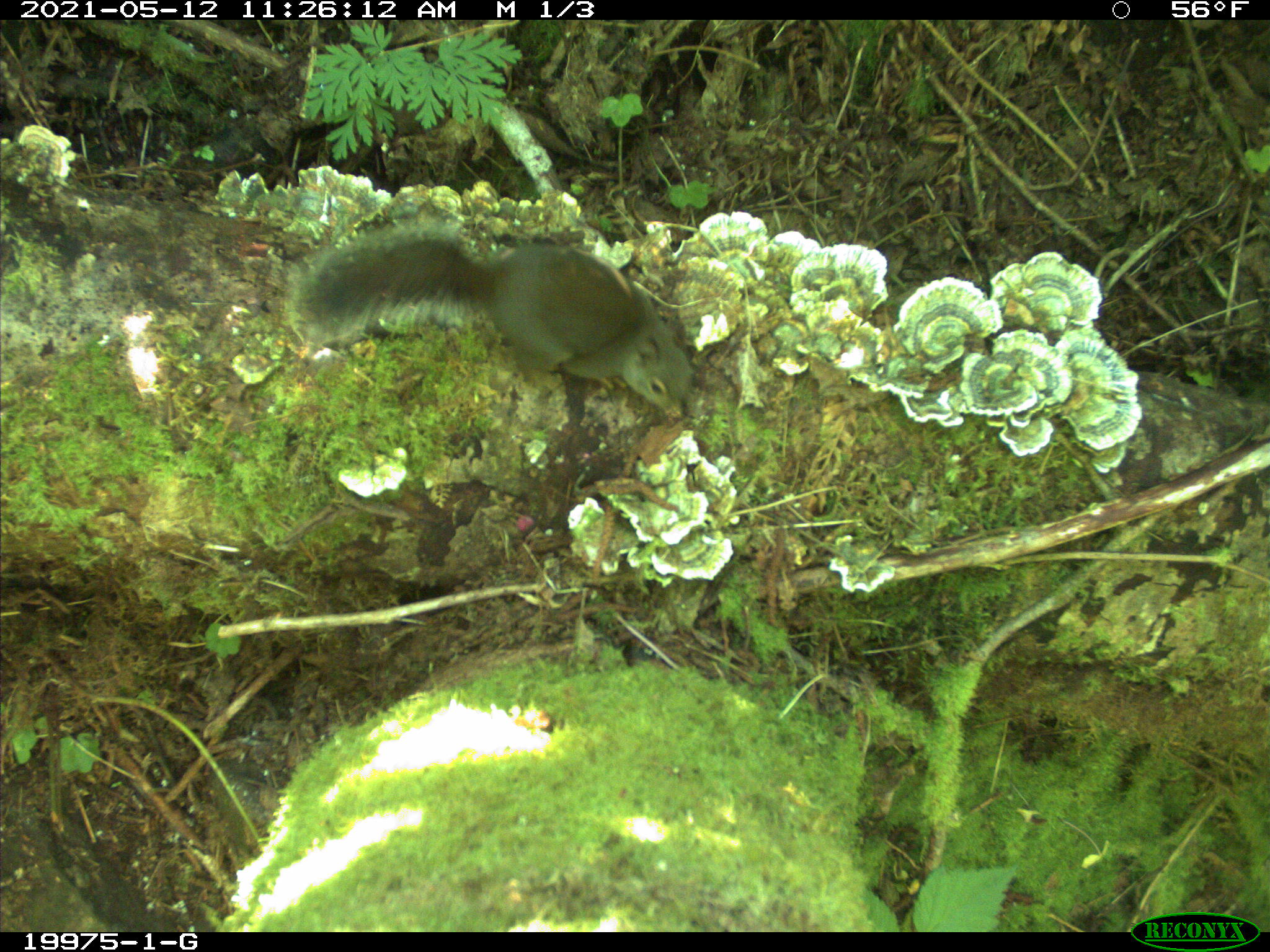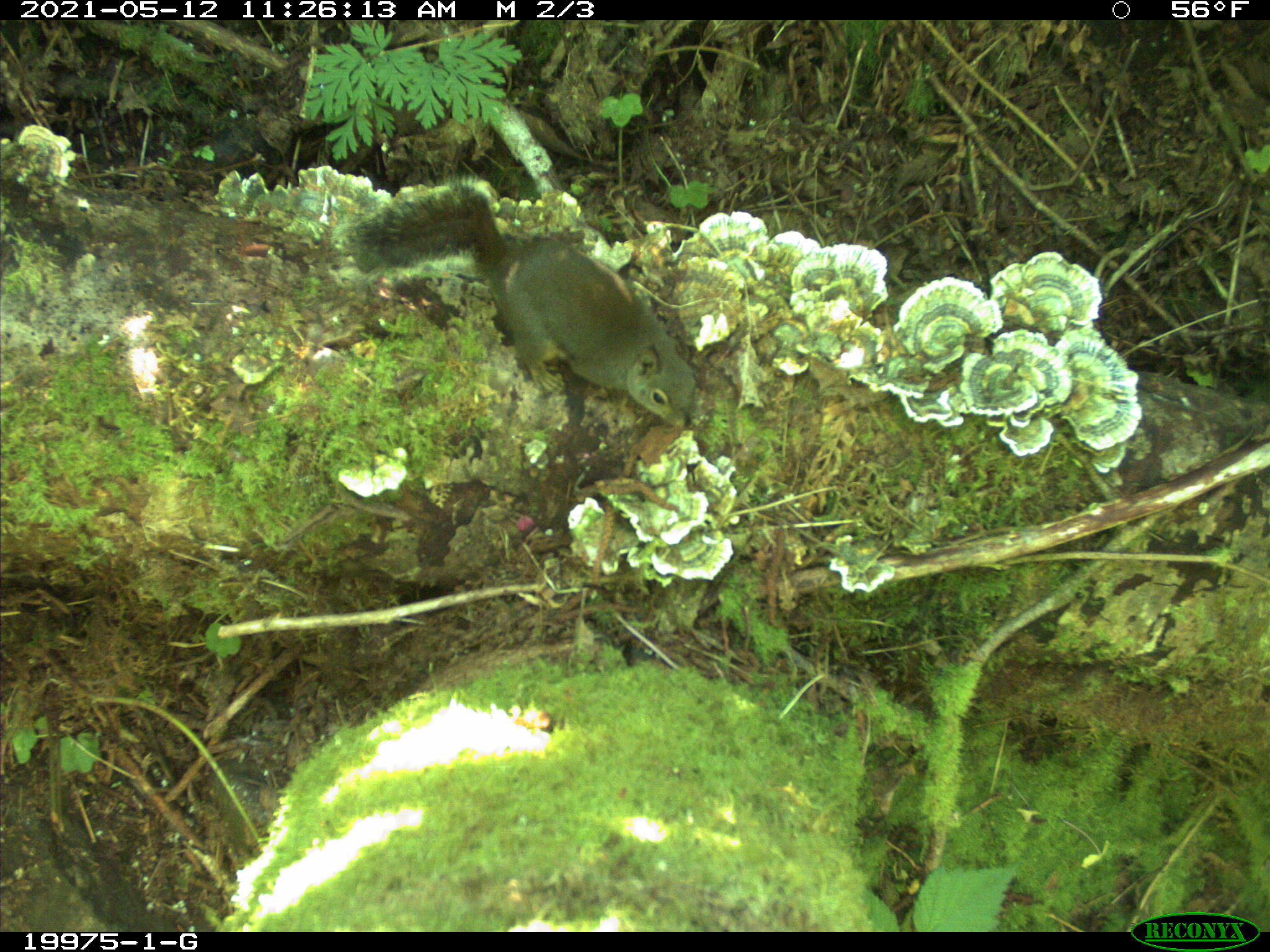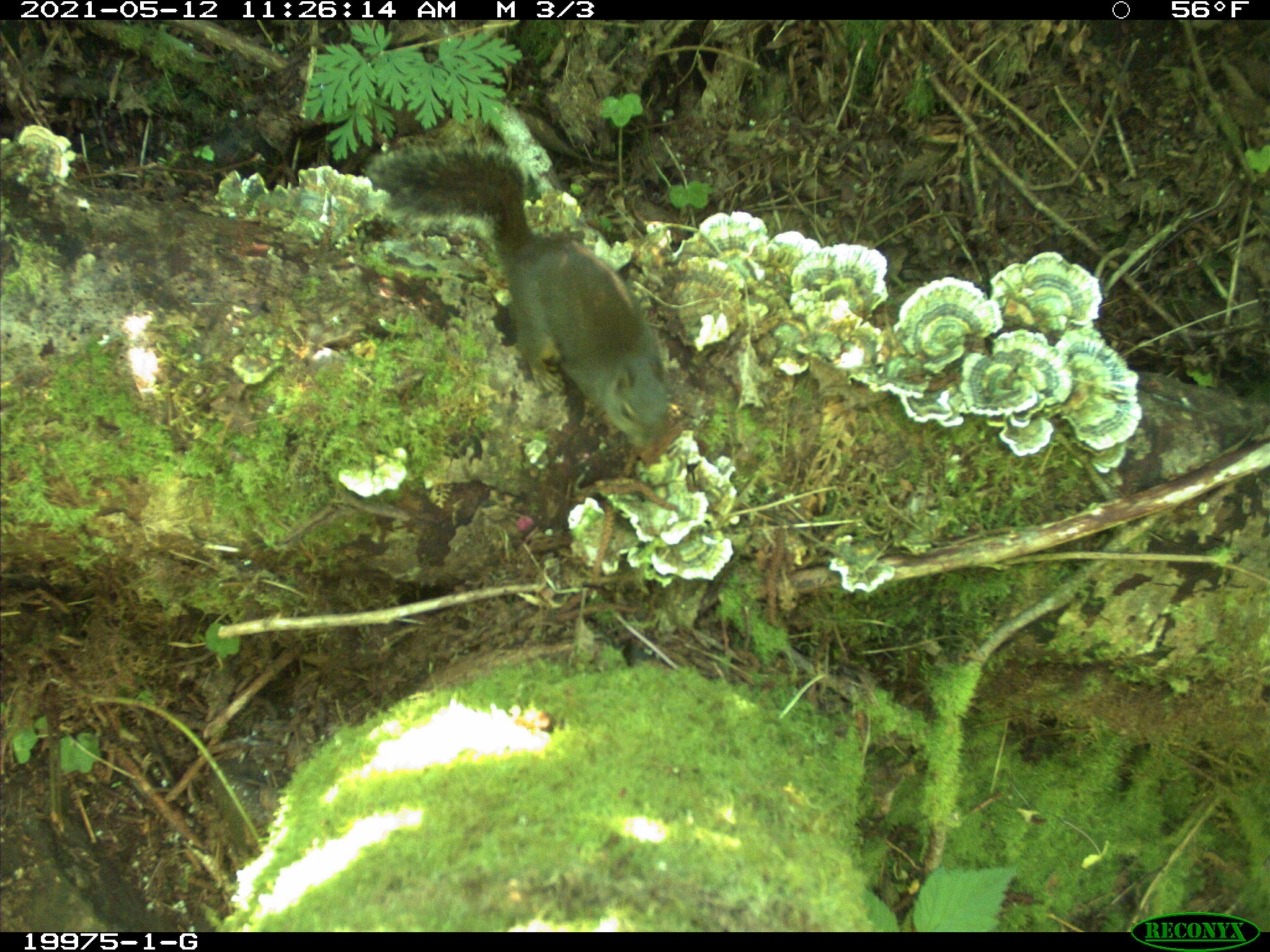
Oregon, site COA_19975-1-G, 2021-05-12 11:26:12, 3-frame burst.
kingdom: Animalia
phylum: Chordata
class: Mammalia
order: Rodentia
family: Sciuridae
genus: Tamiasciurus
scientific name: Tamiasciurus douglasii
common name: douglas squirrel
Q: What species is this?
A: Douglas squirrel (Tamiasciurus douglasii).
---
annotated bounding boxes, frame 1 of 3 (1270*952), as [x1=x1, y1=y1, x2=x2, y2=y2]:
douglas squirrel: [x1=280, y1=210, x2=708, y2=420]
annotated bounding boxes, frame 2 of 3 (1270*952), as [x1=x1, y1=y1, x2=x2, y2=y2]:
douglas squirrel: [x1=330, y1=173, x2=705, y2=440]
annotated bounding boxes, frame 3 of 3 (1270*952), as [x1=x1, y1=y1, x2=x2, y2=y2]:
douglas squirrel: [x1=359, y1=141, x2=674, y2=453]